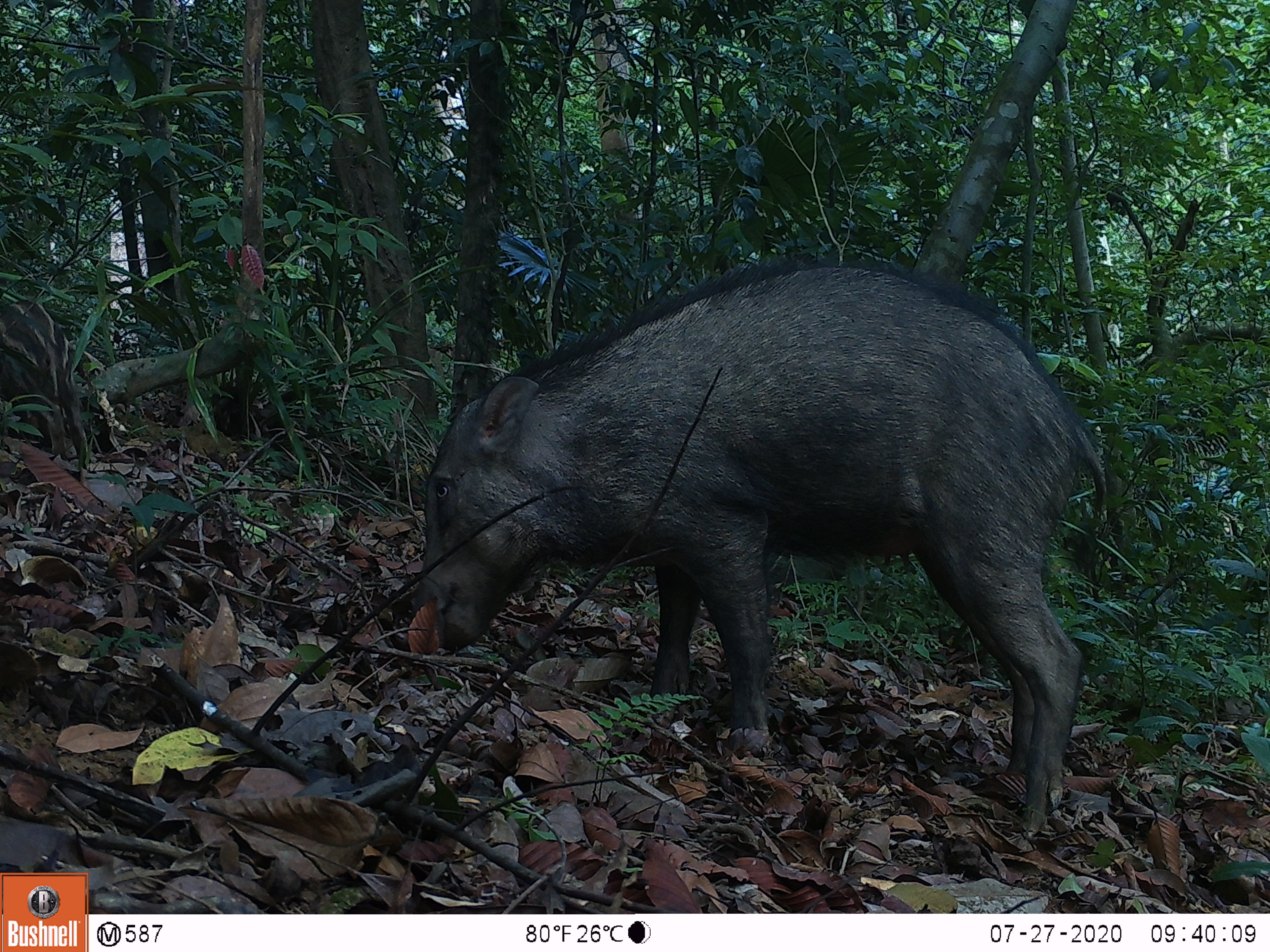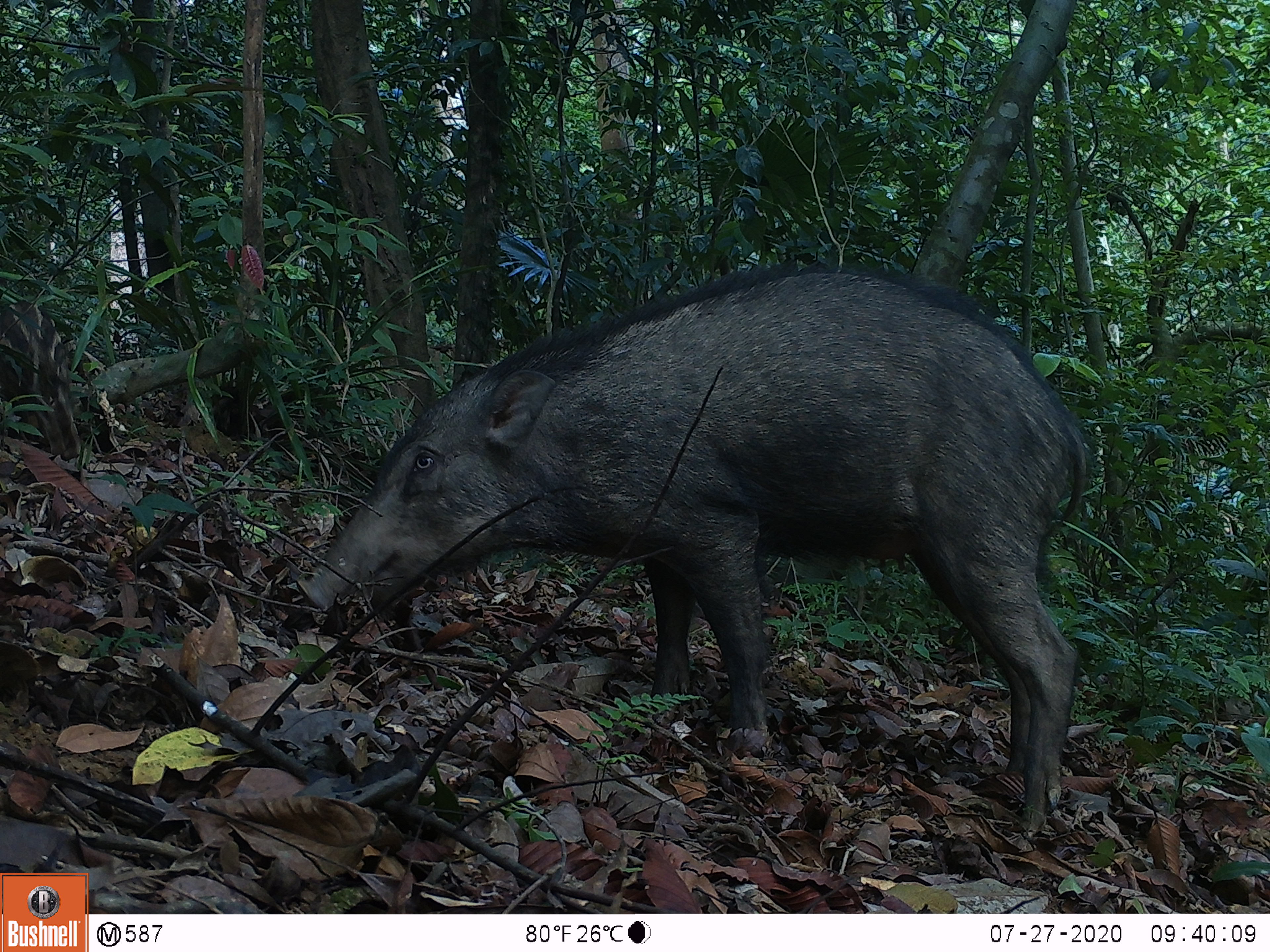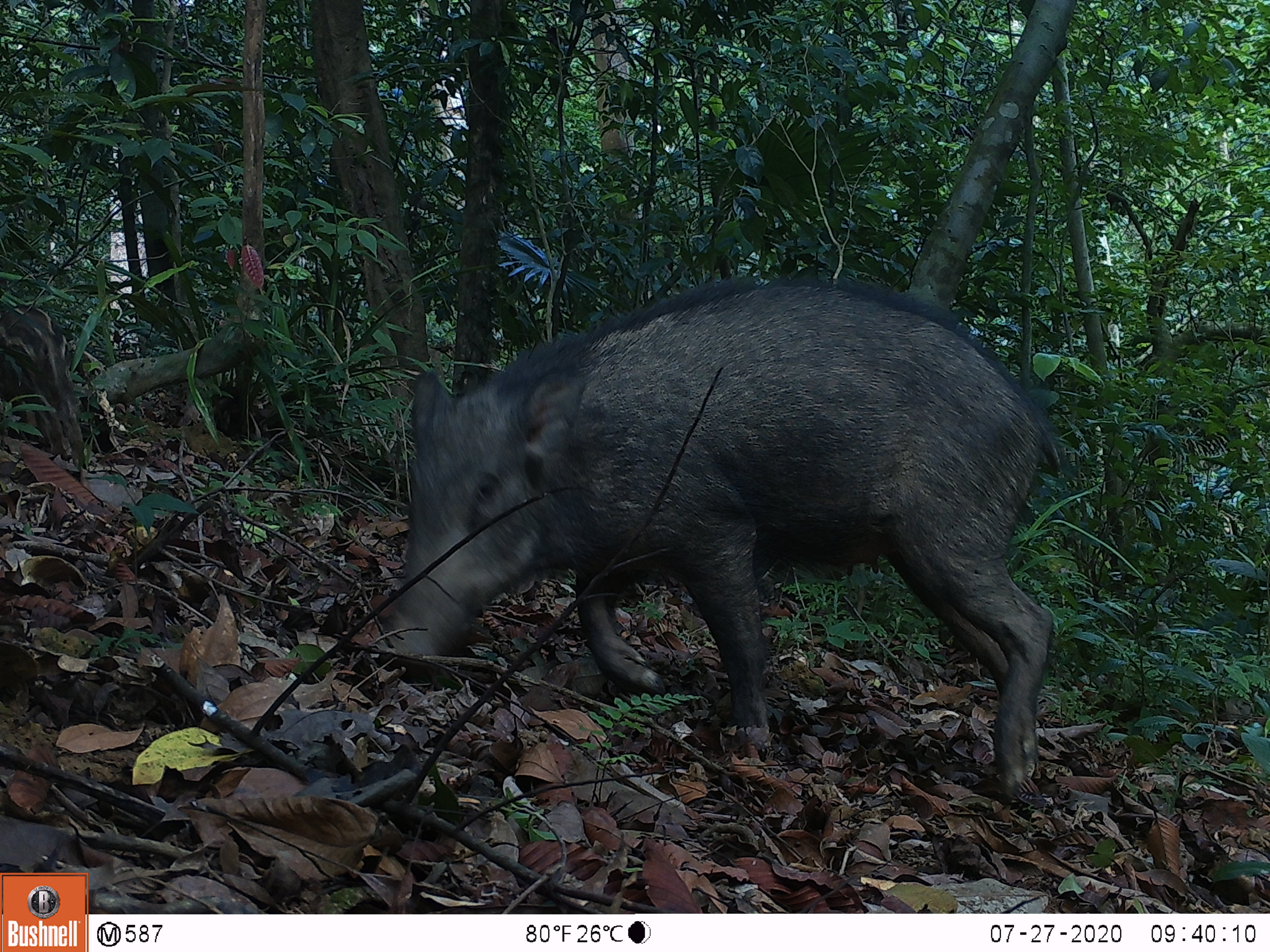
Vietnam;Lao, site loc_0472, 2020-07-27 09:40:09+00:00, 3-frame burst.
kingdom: Animalia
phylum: Chordata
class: Mammalia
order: Artiodactyla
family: Suidae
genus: Sus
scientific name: Sus scrofa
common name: eurasian wild pig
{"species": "eurasian wild pig (Sus scrofa)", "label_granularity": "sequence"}